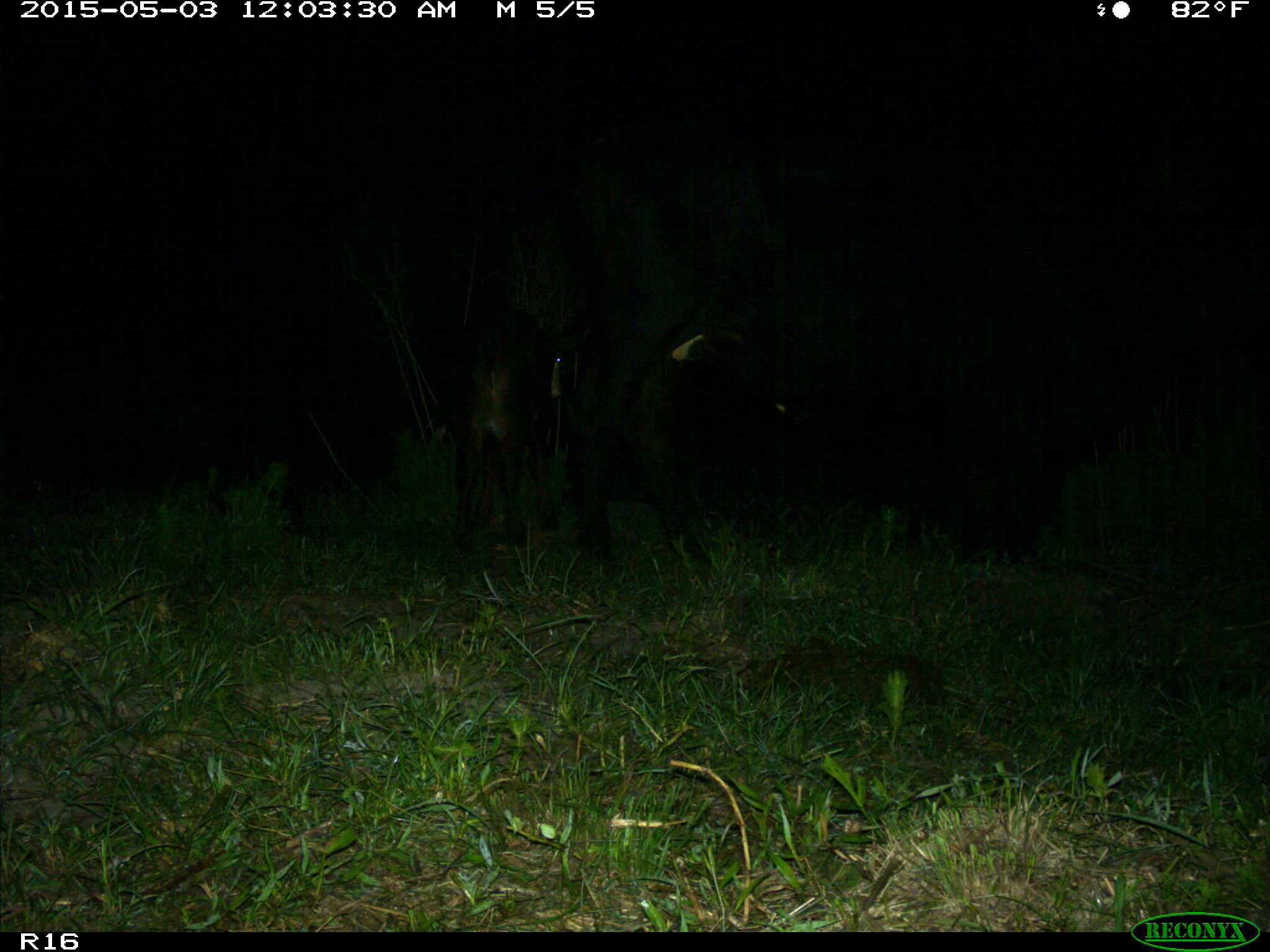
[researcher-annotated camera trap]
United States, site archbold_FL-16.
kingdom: Animalia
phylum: Chordata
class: Mammalia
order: Artiodactyla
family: Bovidae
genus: Bos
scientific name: Bos taurus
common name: domestic cow